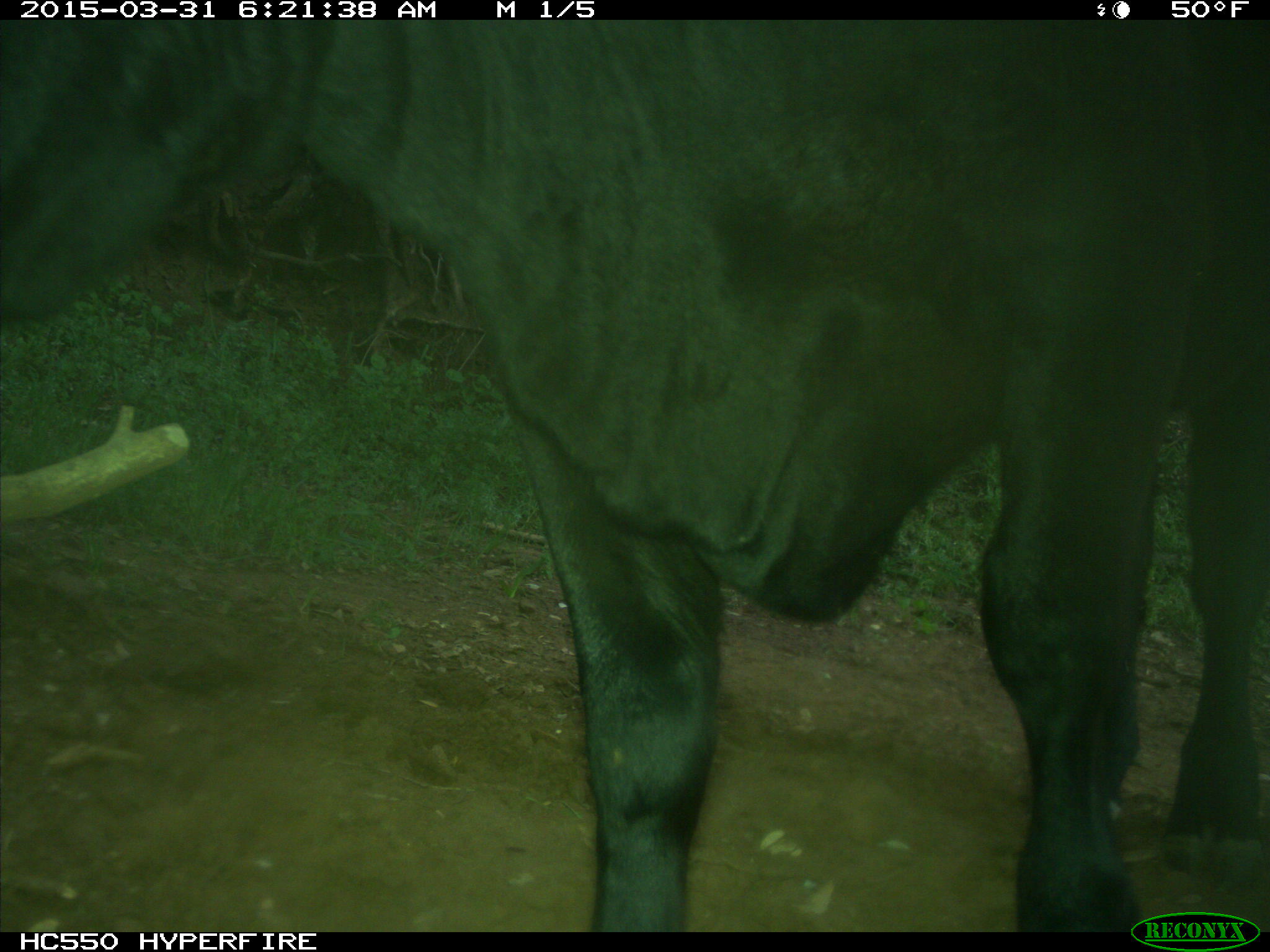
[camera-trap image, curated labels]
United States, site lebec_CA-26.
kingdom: Animalia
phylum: Chordata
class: Mammalia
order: Artiodactyla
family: Bovidae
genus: Bos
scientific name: Bos taurus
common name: domestic cow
Bos taurus (domestic cow).